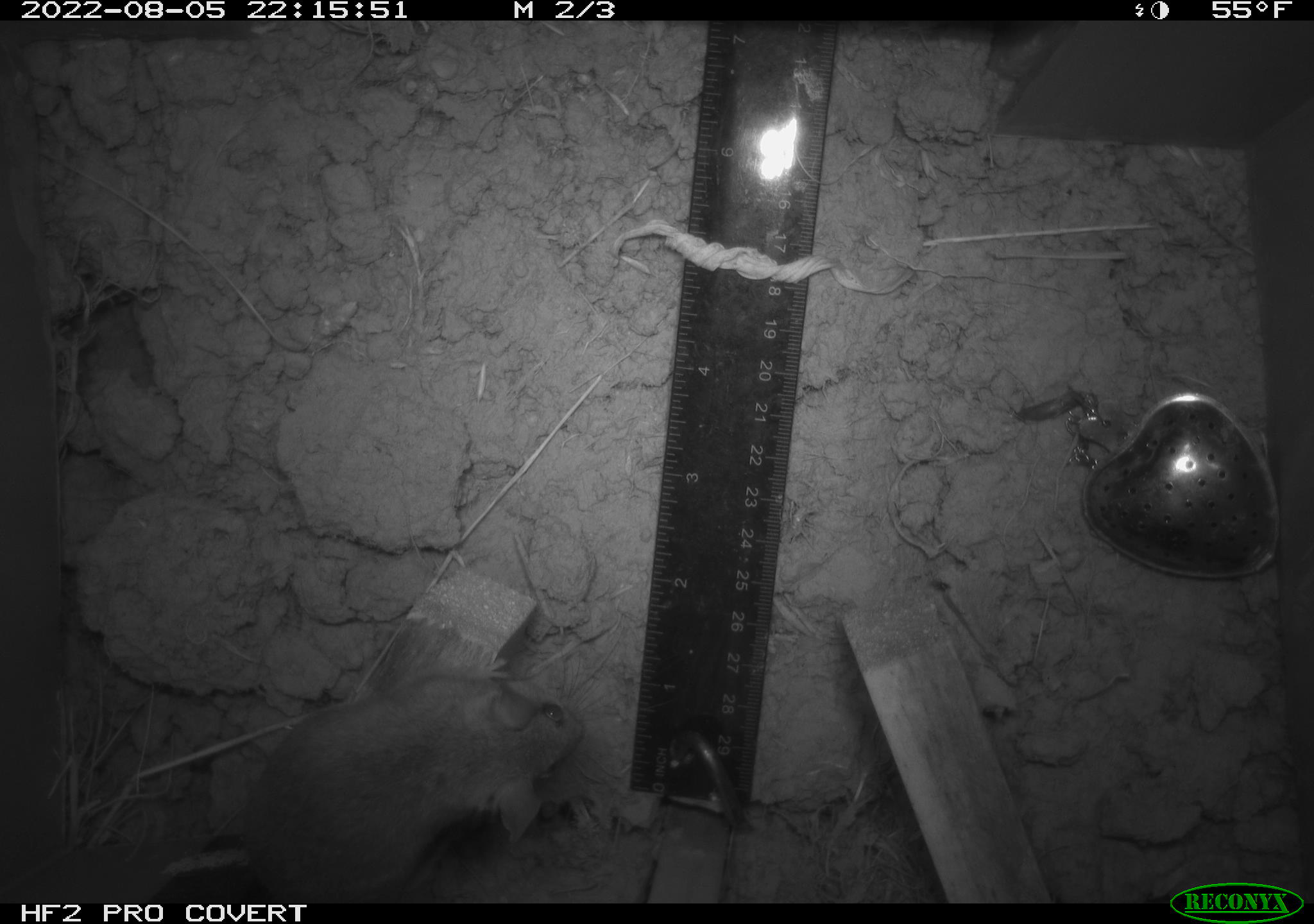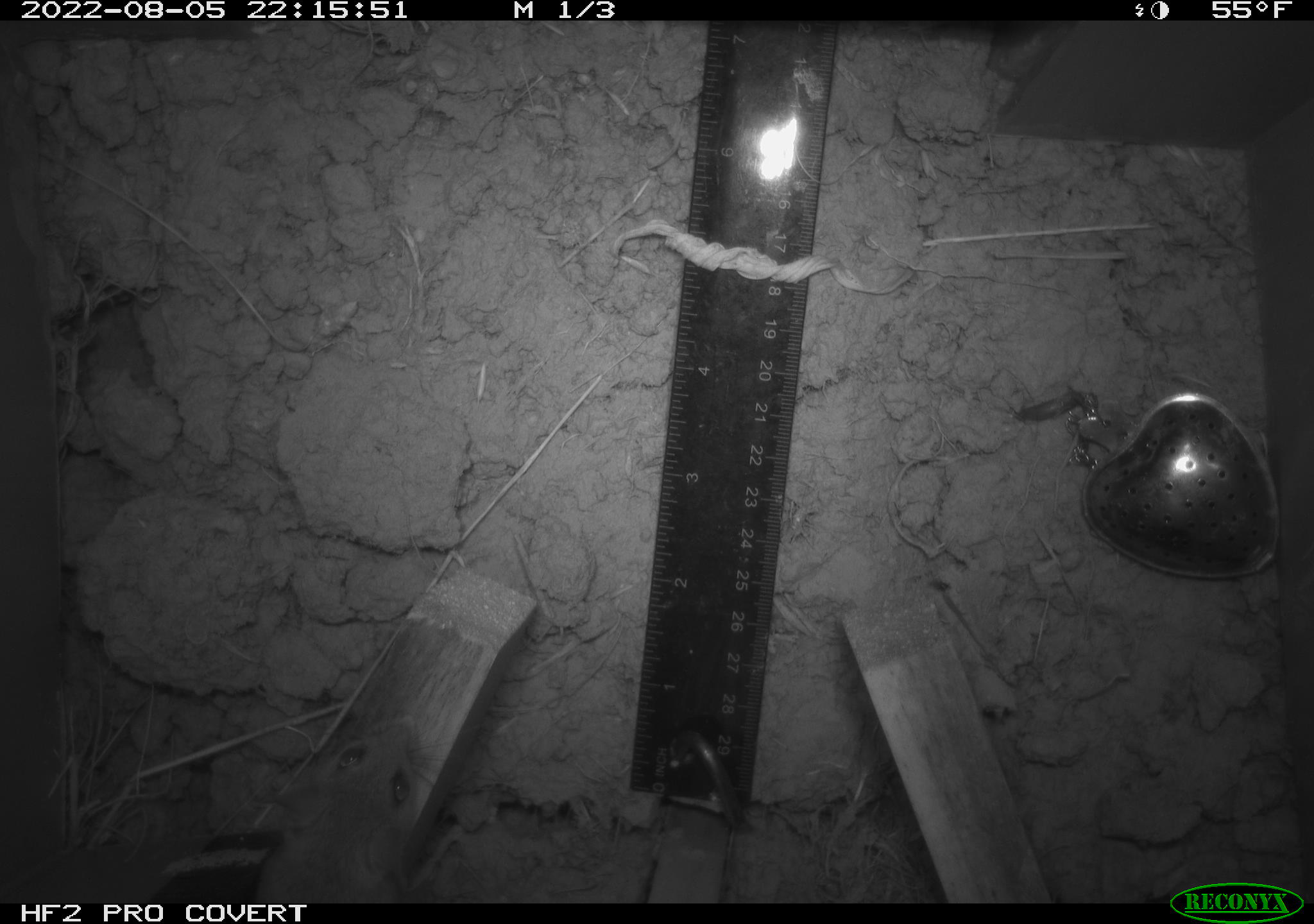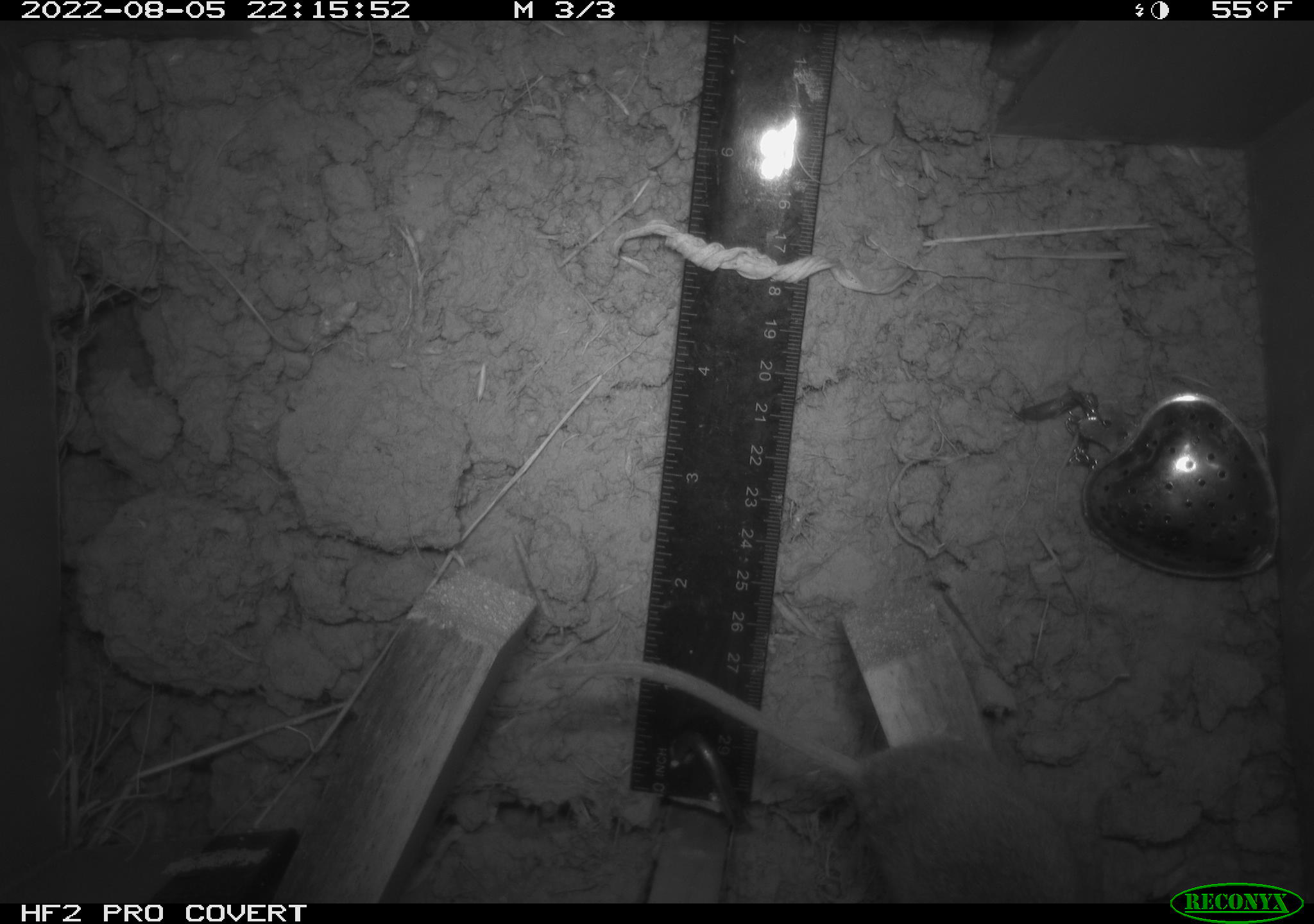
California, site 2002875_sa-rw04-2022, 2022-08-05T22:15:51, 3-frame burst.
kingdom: Animalia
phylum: Chordata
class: Mammalia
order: Rodentia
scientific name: Rodentia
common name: mouse species